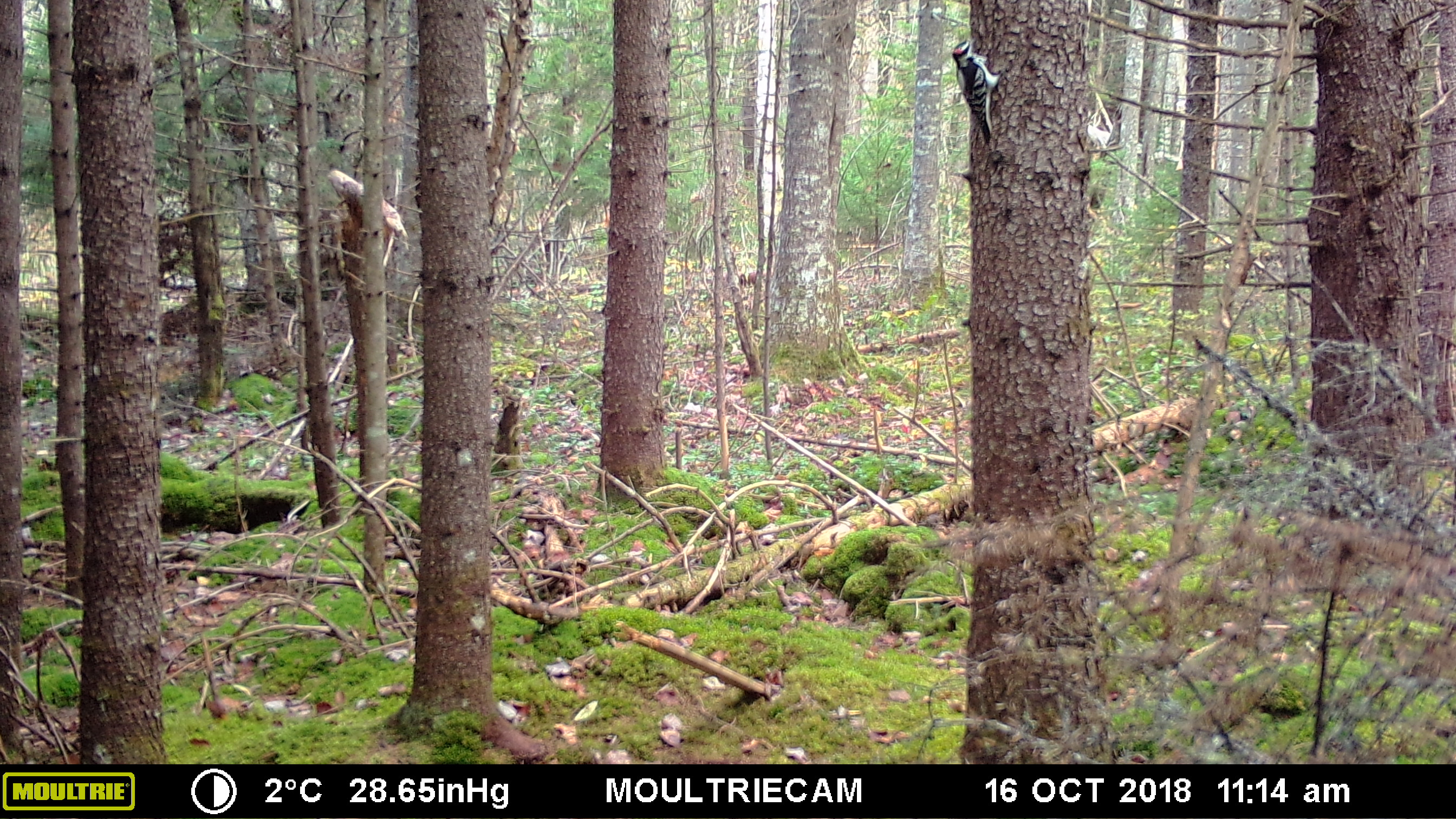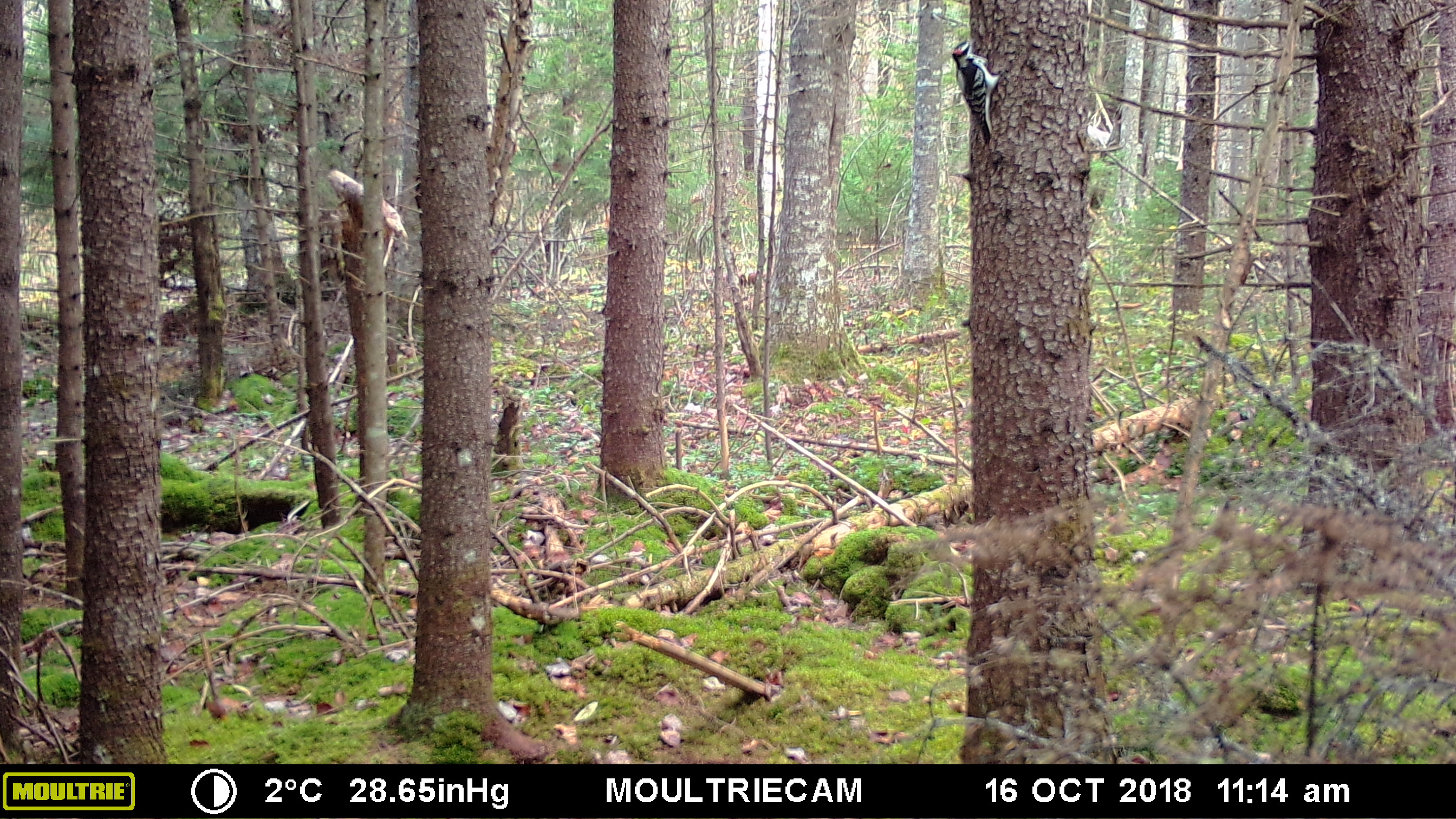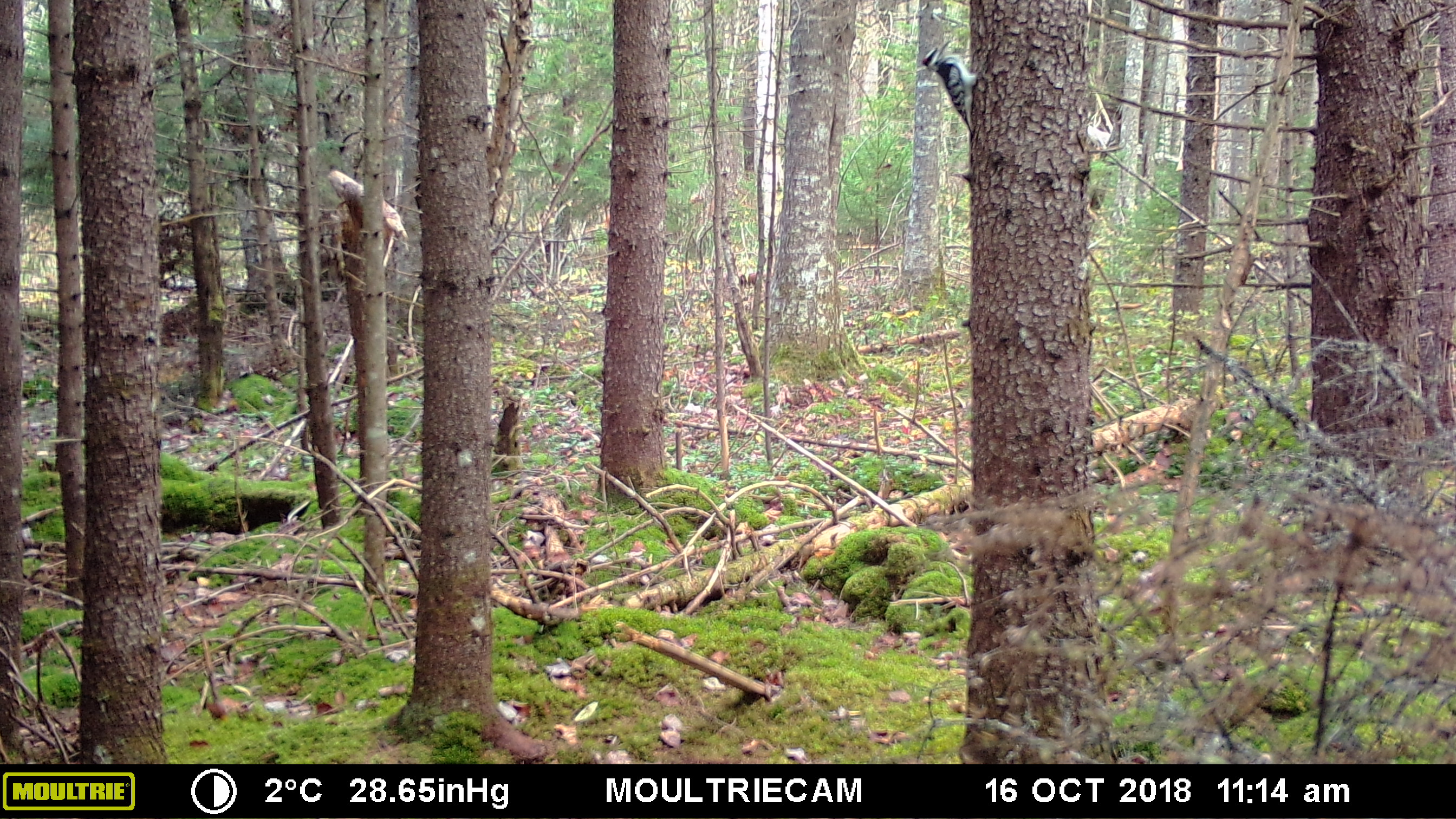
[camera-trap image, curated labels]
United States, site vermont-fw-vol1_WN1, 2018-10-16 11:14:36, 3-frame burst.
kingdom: Animalia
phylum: Chordata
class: Aves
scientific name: Aves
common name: bird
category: bird sp.